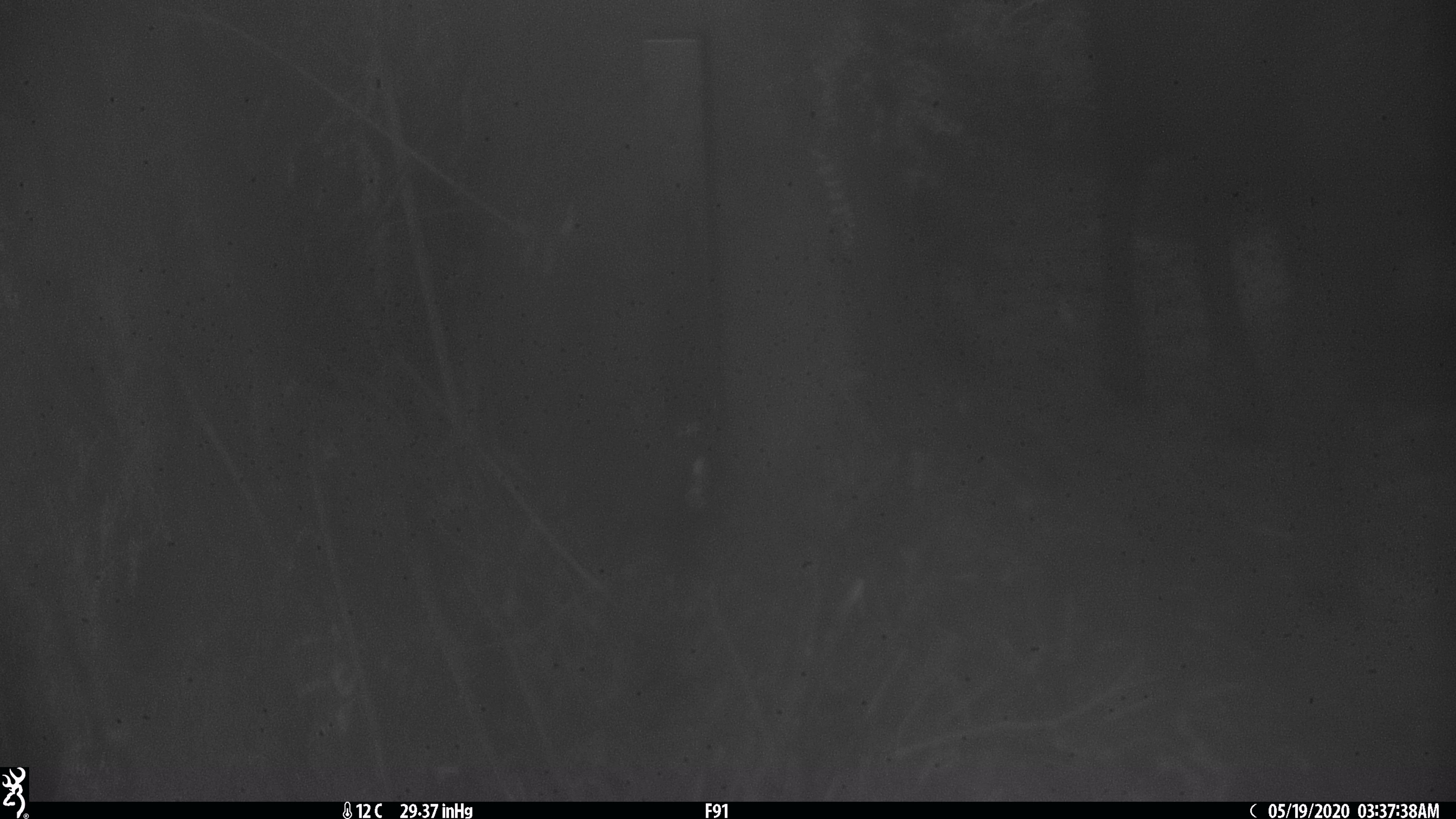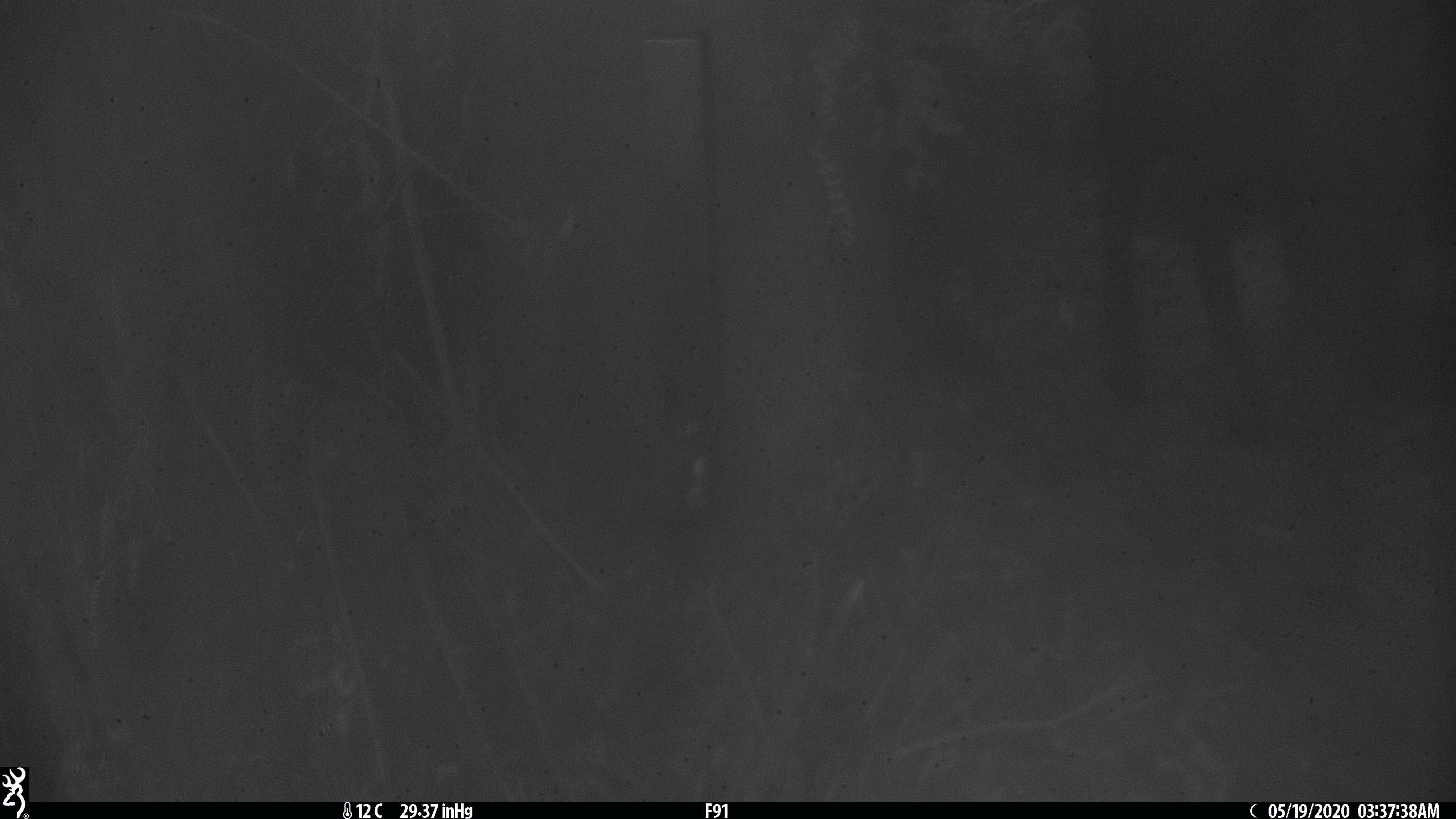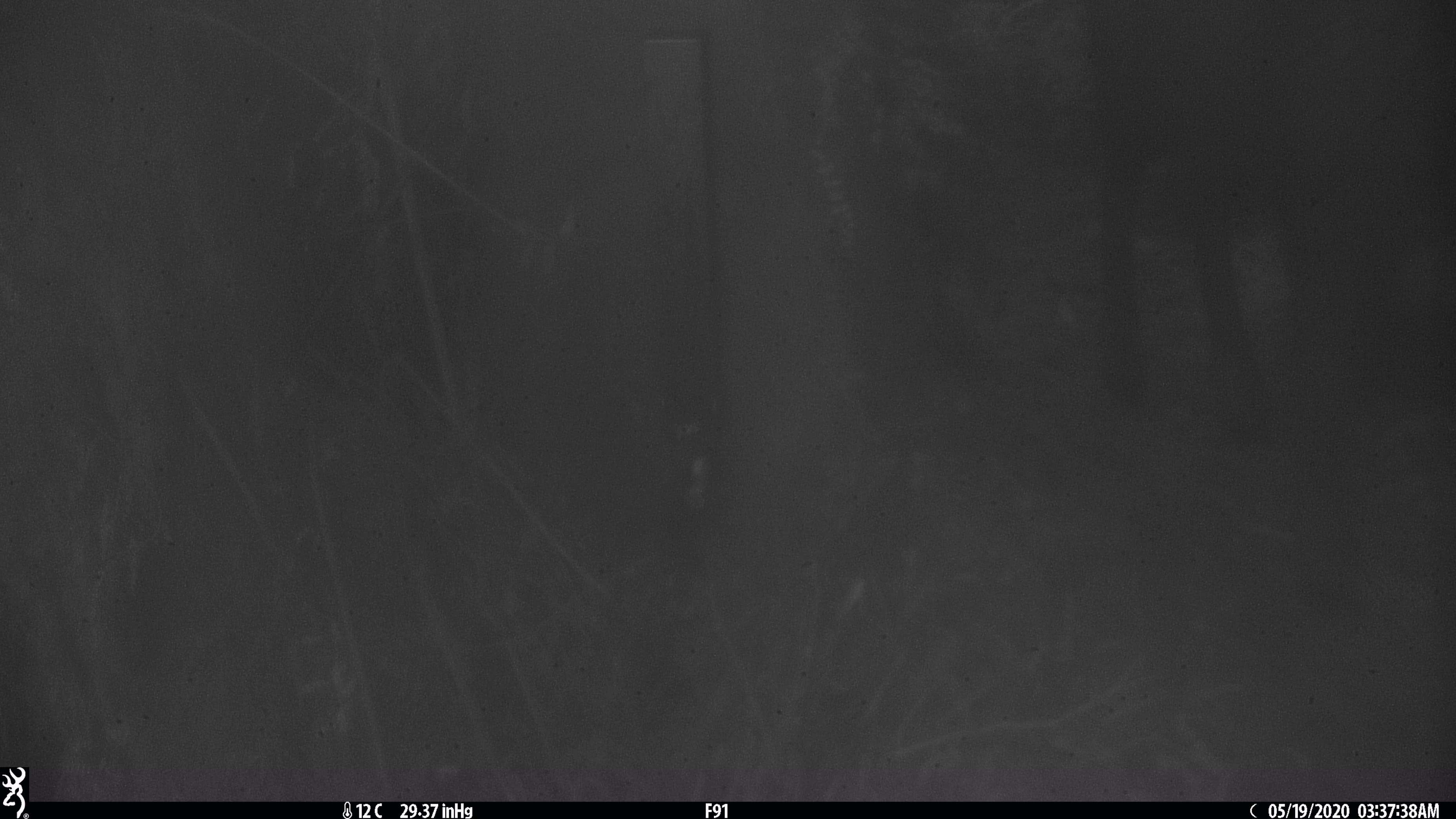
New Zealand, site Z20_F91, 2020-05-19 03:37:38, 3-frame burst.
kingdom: Animalia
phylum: Chordata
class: Mammalia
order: Artiodactyla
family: Bovidae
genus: Rupicapra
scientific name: Rupicapra rupicapra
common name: alpine chamois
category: chamois